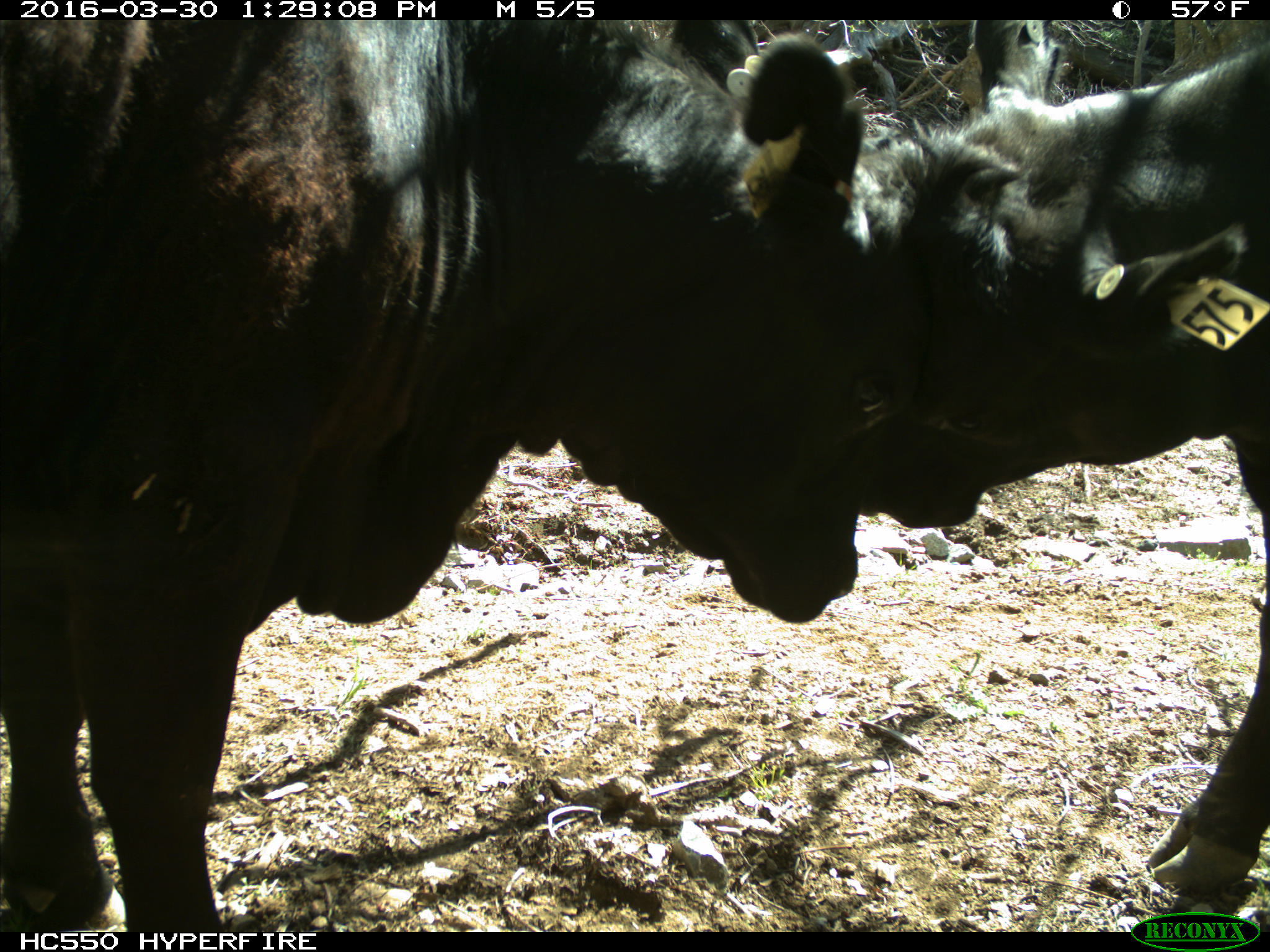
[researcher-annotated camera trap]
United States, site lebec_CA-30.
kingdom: Animalia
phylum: Chordata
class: Mammalia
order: Artiodactyla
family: Bovidae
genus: Bos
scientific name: Bos taurus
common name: domestic cow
Bos taurus (domestic cow).